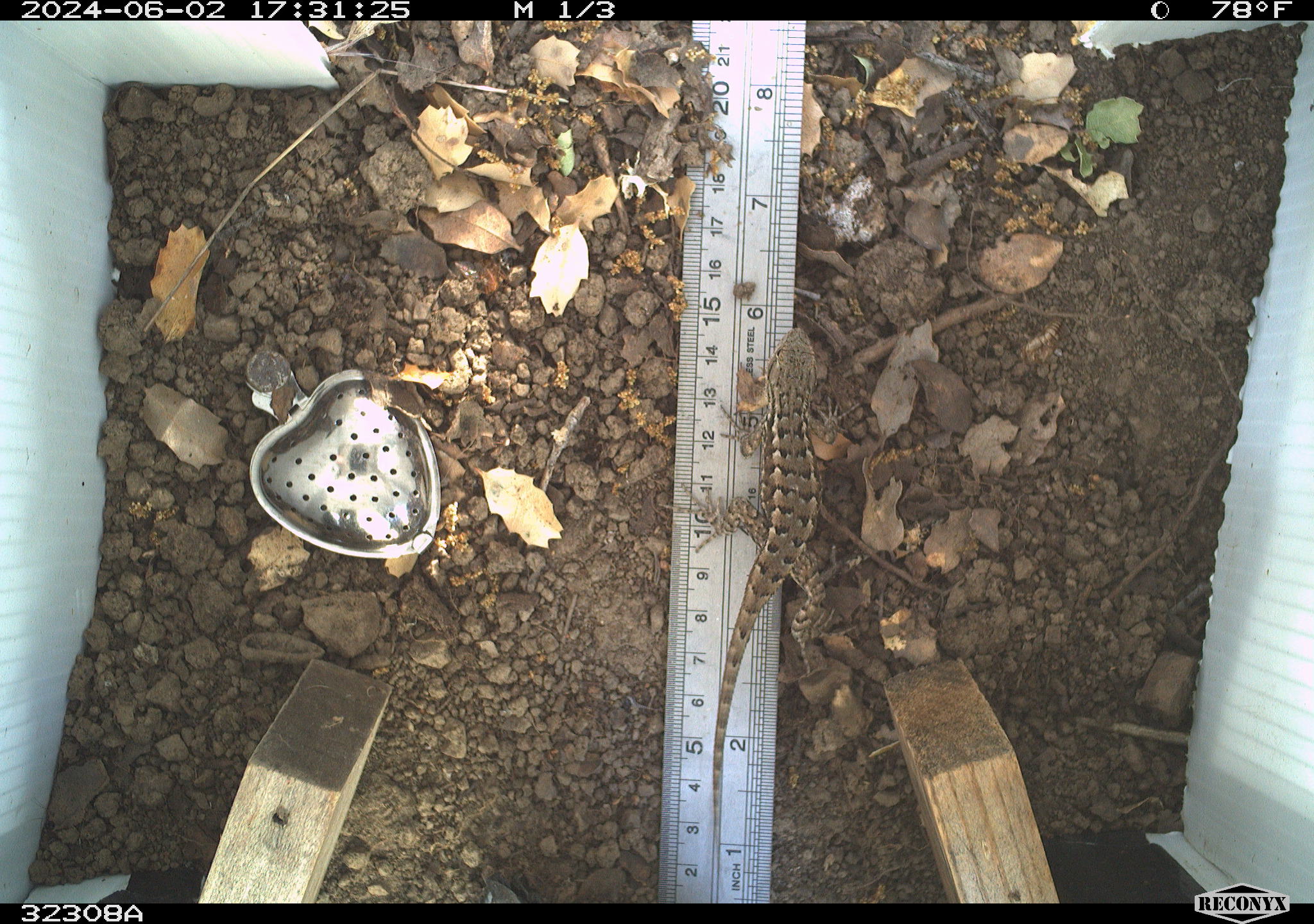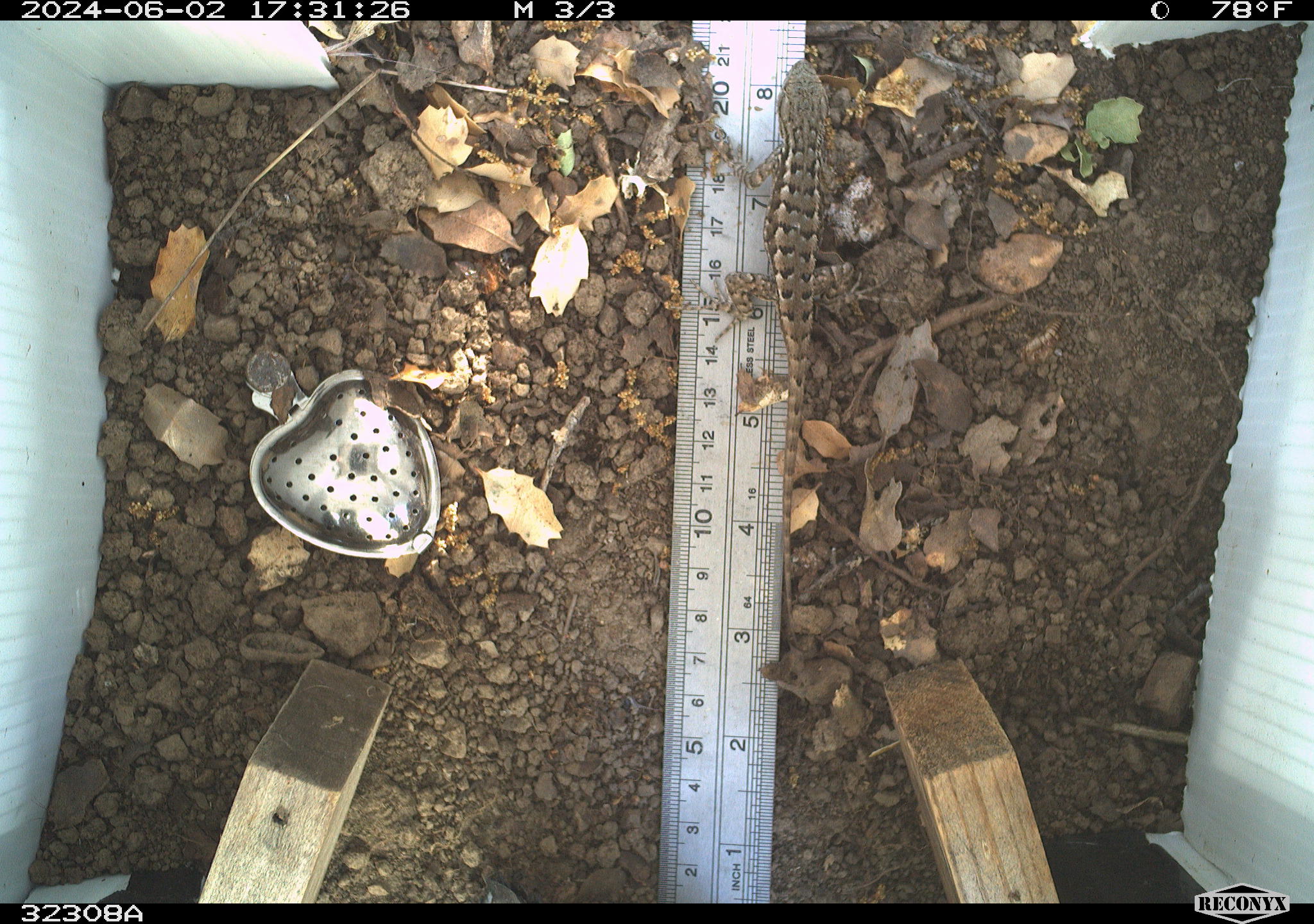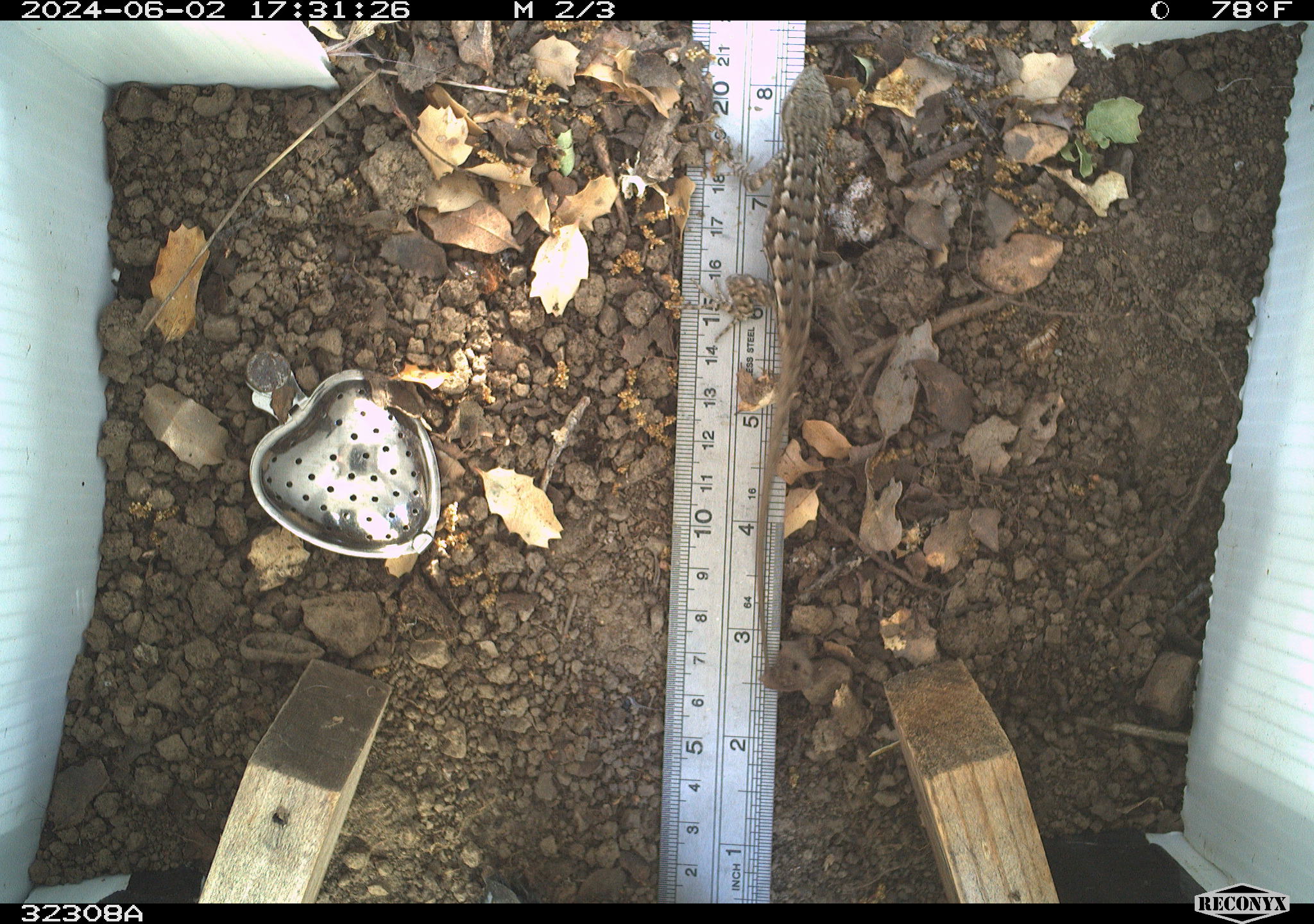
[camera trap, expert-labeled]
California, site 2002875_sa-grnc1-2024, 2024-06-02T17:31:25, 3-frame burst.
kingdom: Animalia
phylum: Chordata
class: Reptilia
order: Squamata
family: Phrynosomatidae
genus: Sceloporus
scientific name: Sceloporus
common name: spiny lizards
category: sceloporus species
Sceloporus species (spiny lizards) (Sceloporus).